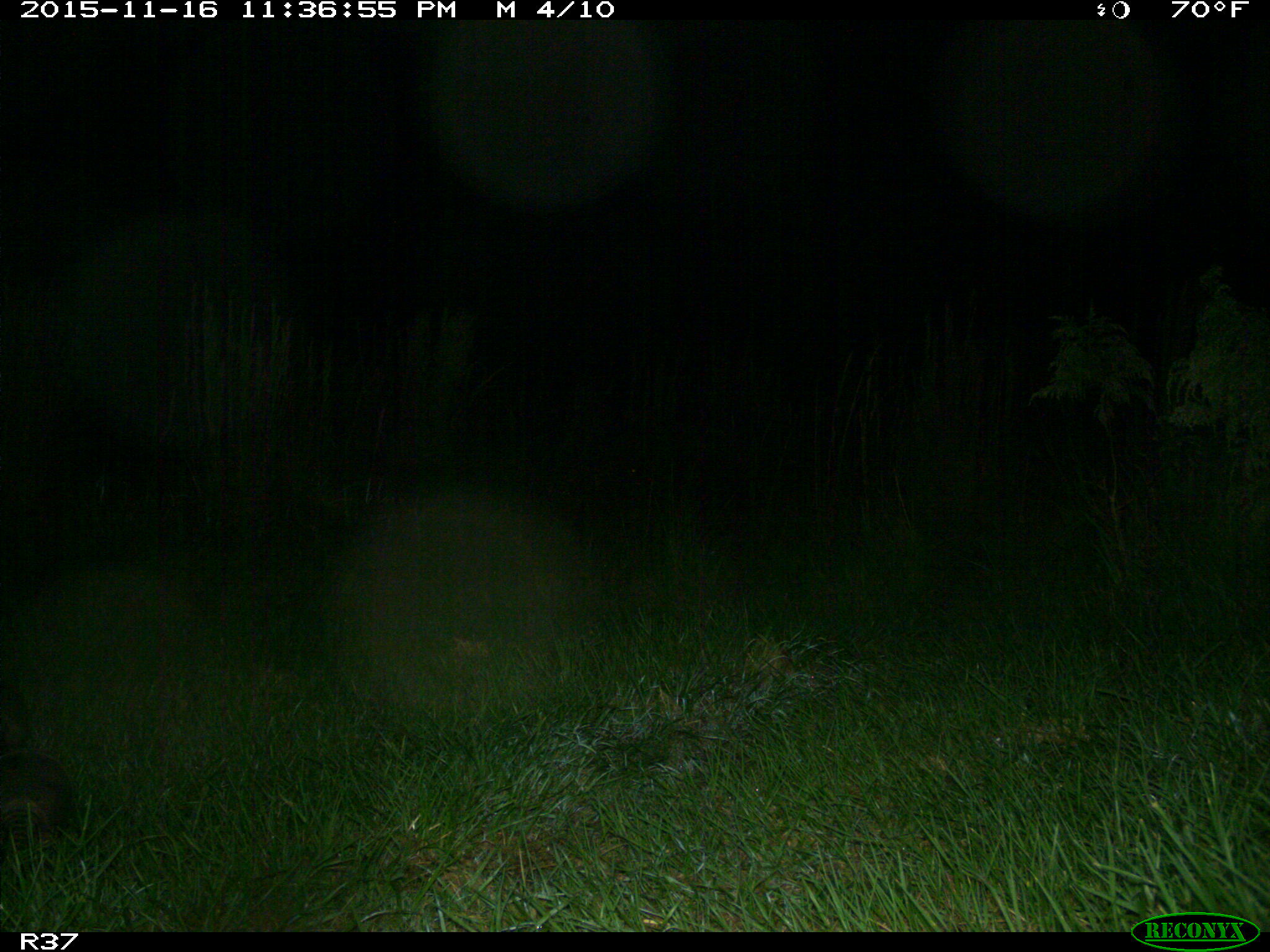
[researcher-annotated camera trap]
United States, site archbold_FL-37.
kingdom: Animalia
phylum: Chordata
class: Mammalia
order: Cingulata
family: Dasypodidae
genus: Dasypus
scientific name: Dasypus novemcinctus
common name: nine-banded armadillo